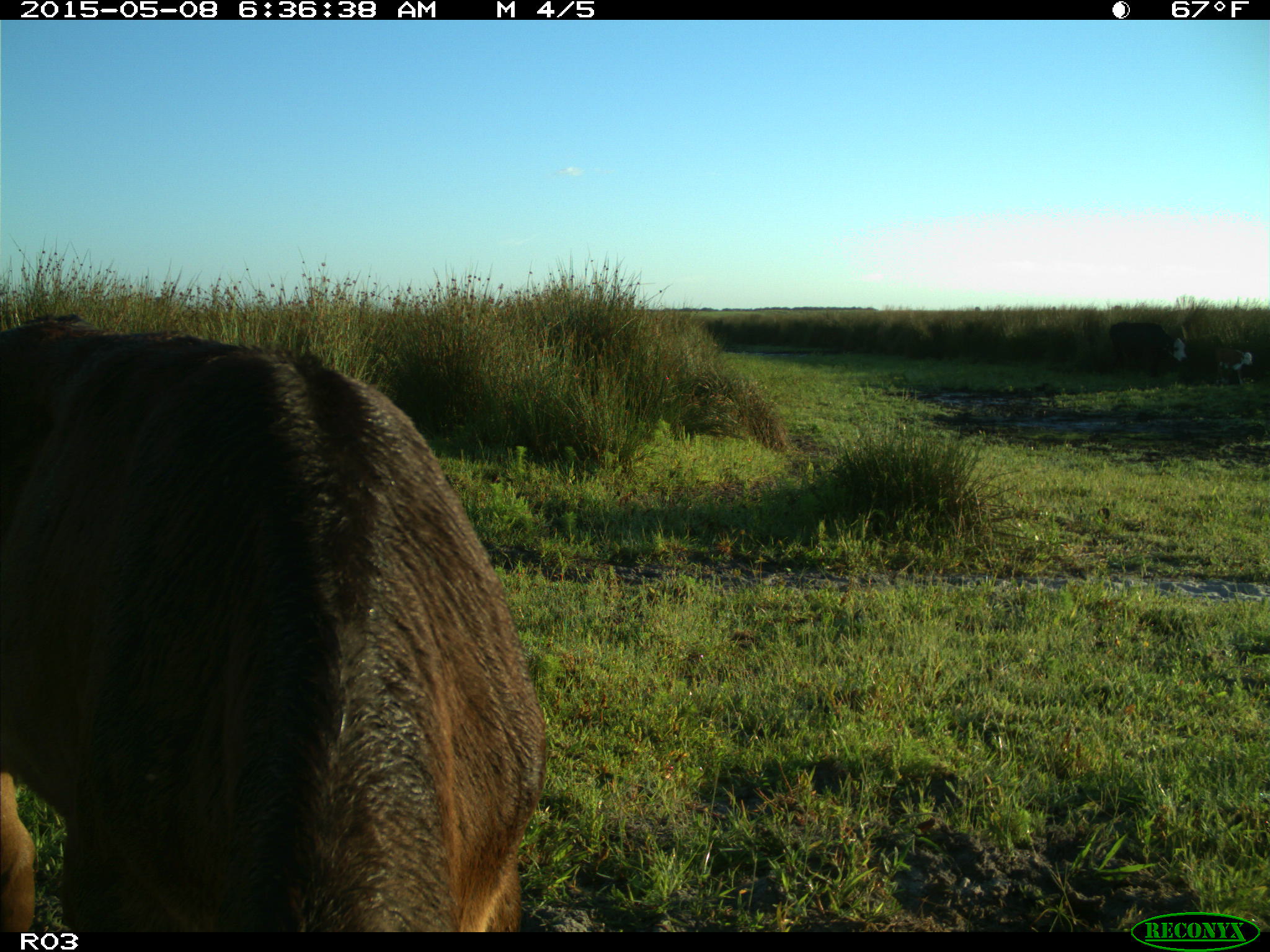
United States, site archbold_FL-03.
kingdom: Animalia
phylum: Chordata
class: Mammalia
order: Artiodactyla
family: Bovidae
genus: Bos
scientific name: Bos taurus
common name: domestic cow